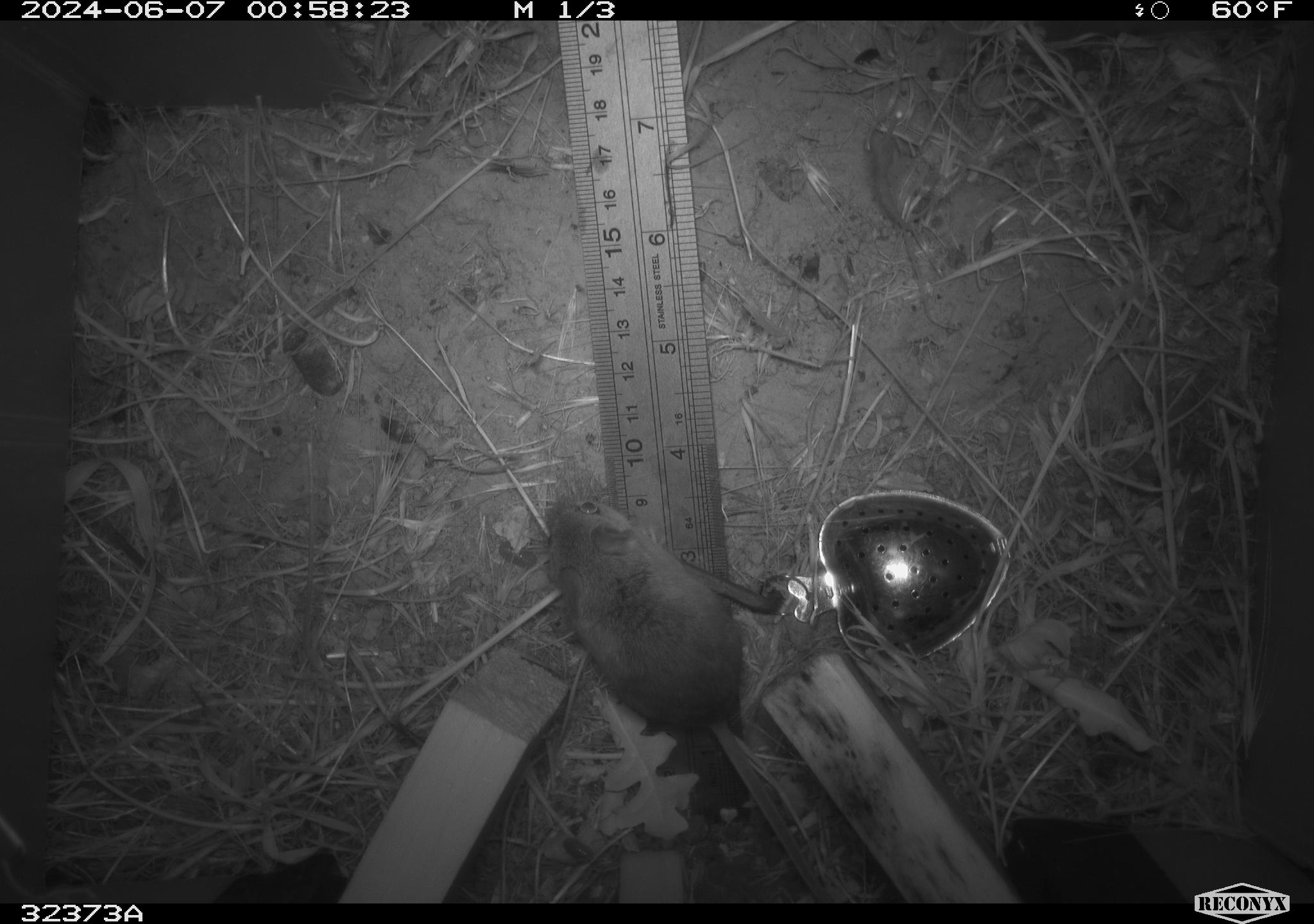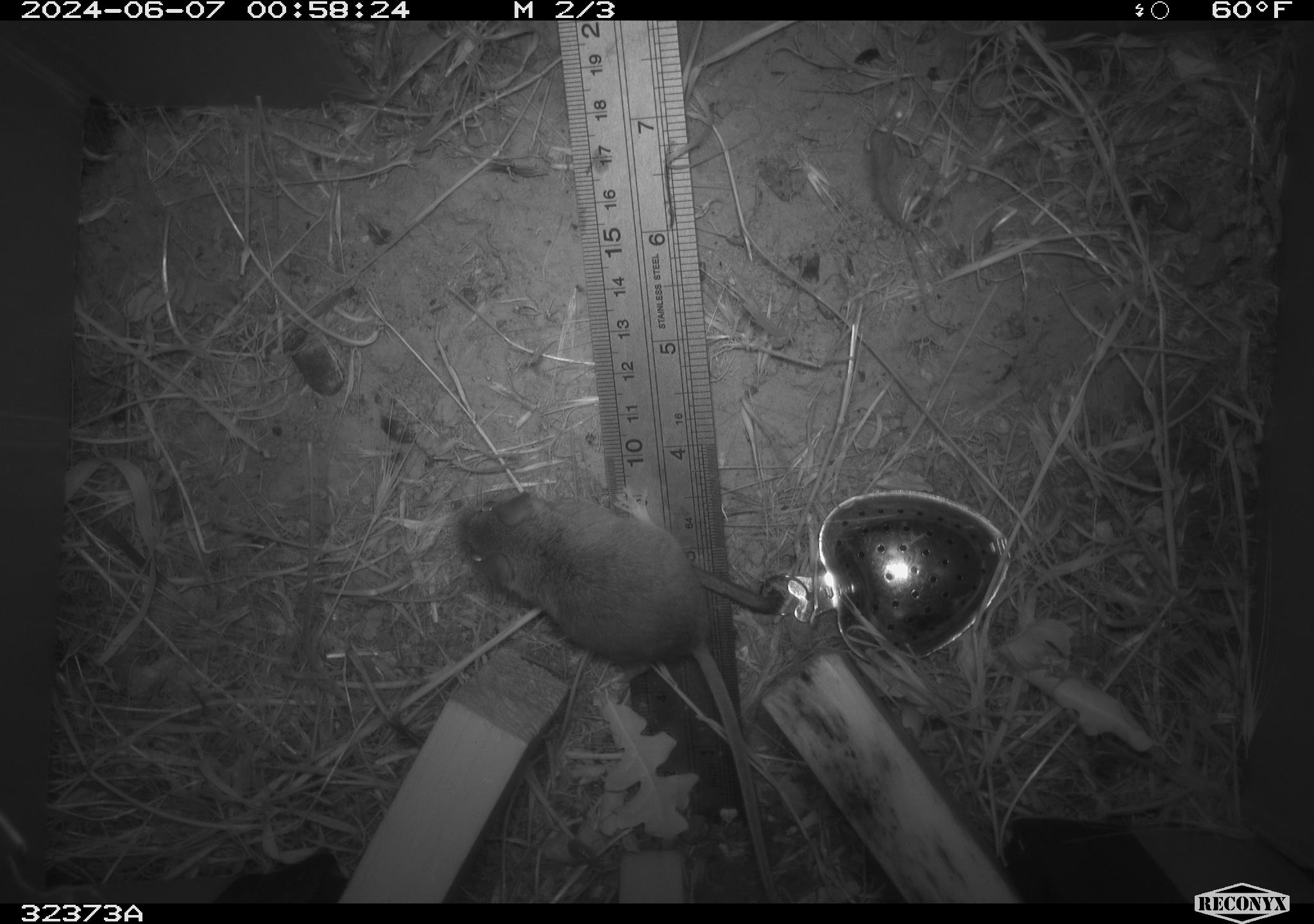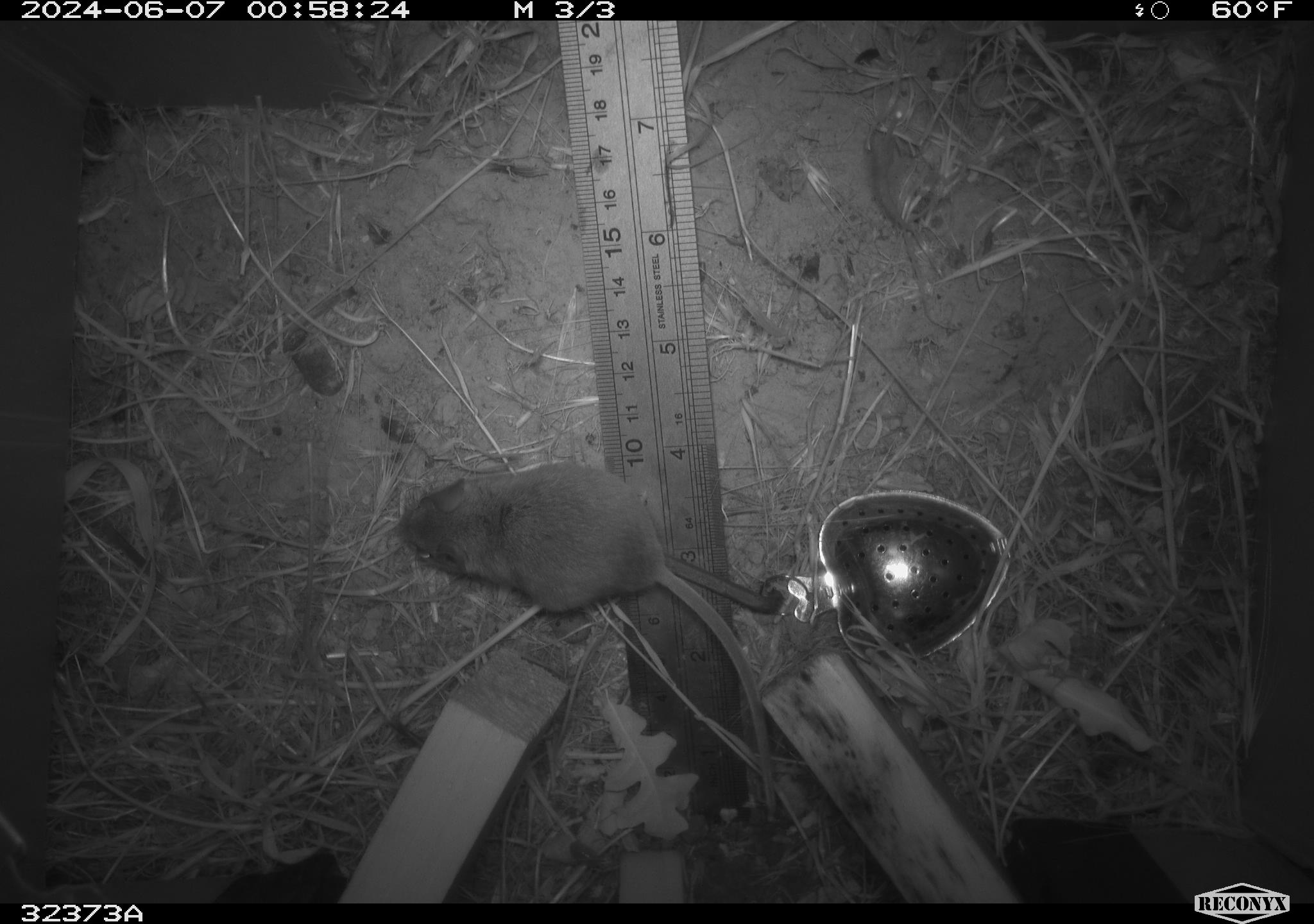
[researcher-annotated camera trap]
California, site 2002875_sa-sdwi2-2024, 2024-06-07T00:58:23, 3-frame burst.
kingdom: Animalia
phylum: Chordata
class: Mammalia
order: Rodentia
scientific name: Rodentia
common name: mouse species